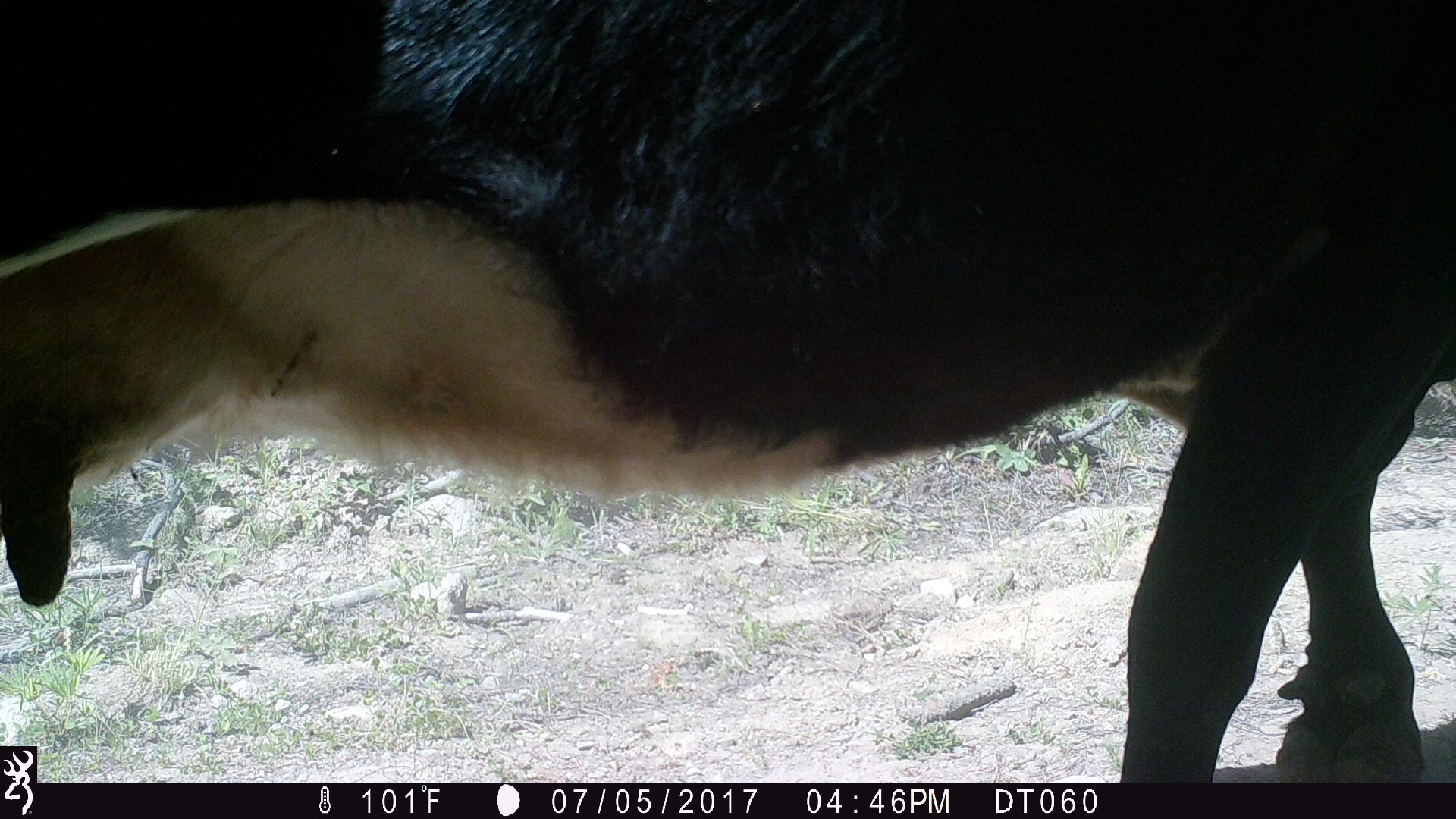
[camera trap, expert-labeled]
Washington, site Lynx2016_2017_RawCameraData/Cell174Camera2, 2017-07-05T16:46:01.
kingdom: Animalia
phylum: Chordata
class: Mammalia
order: Artiodactyla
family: Bovidae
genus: Bos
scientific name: Bos taurus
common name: domestic cattle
Domestic cattle (Bos taurus). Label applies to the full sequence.